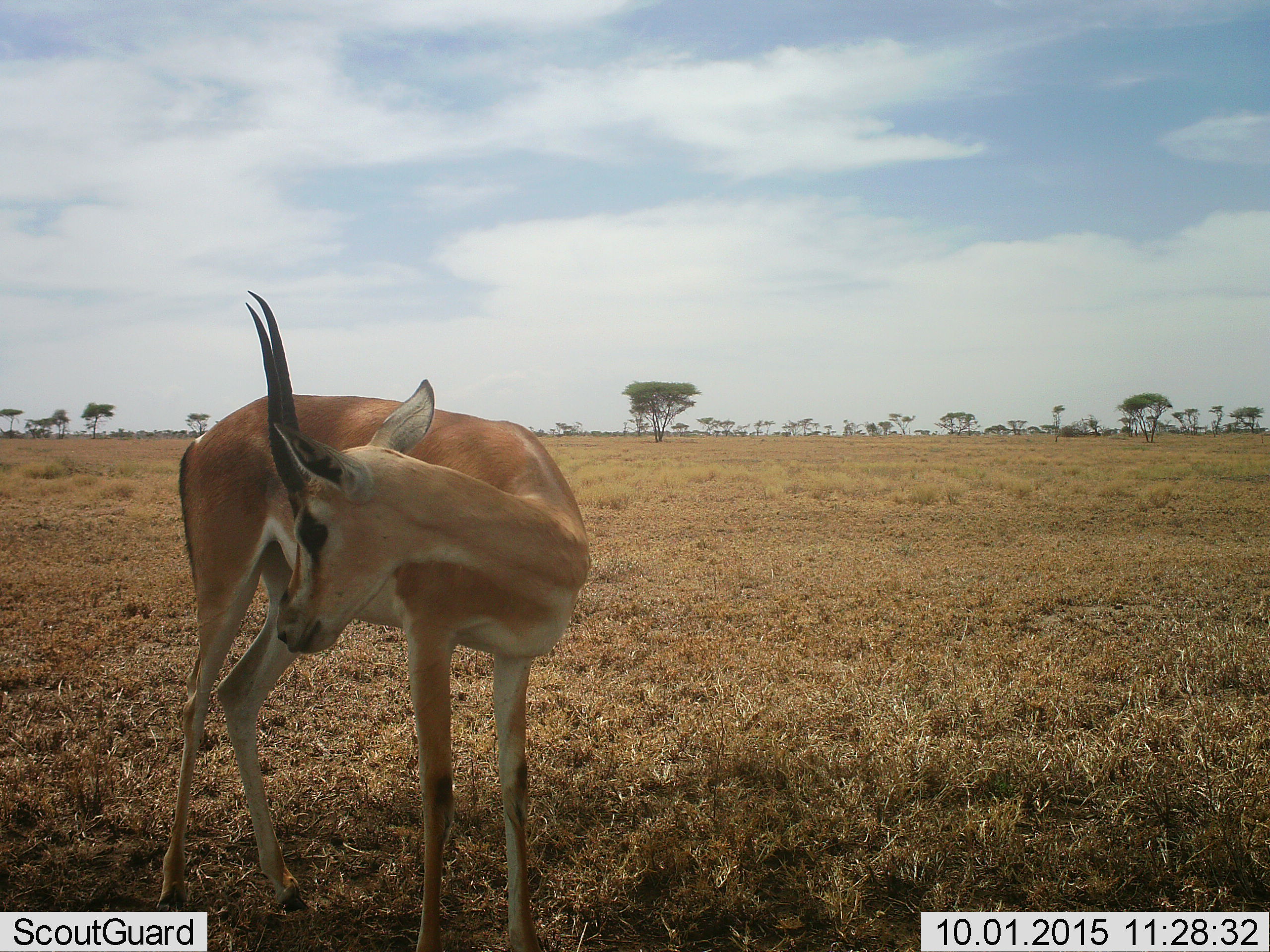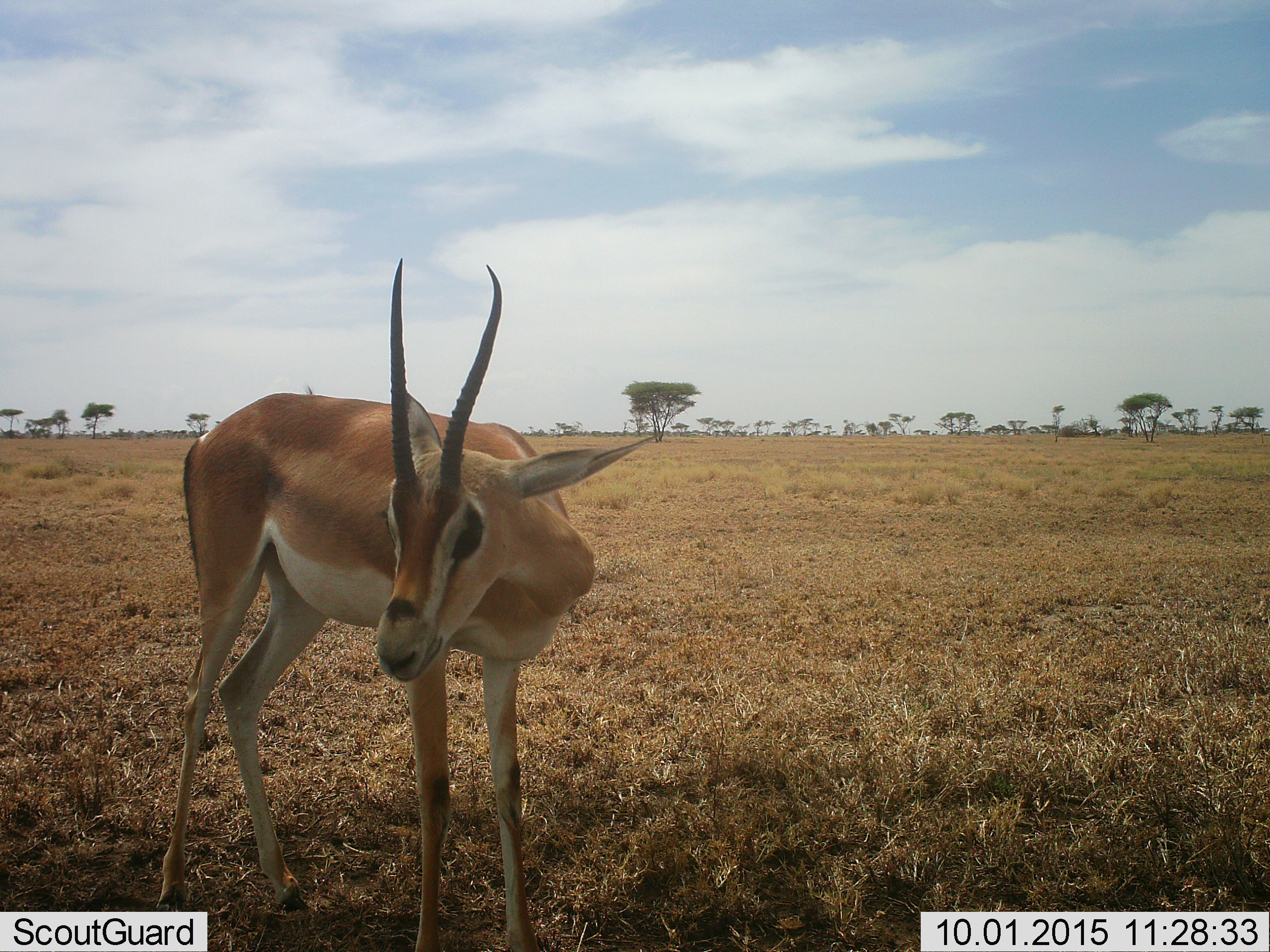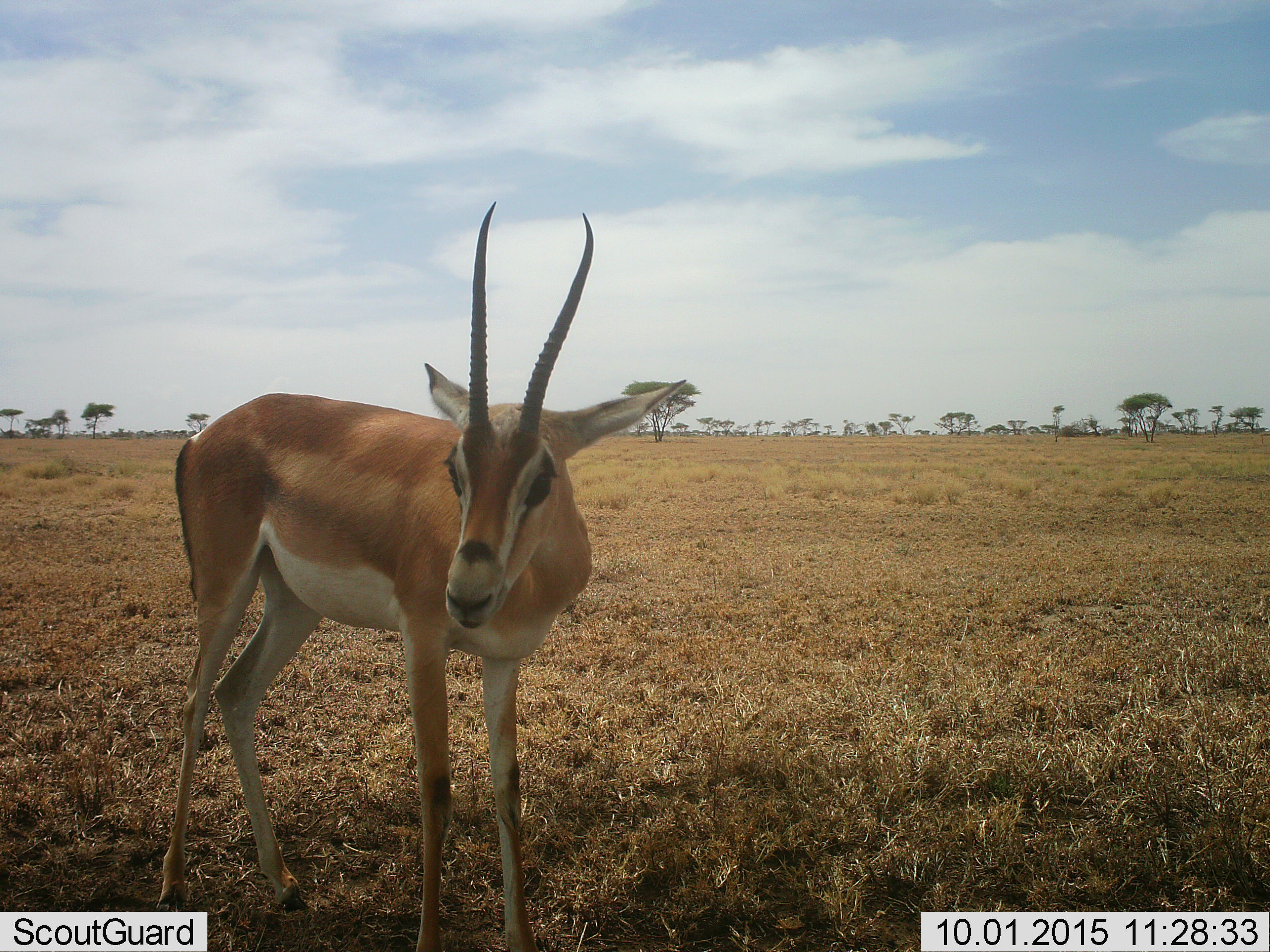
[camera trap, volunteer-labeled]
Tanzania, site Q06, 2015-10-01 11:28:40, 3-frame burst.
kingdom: Animalia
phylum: Chordata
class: Mammalia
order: Artiodactyla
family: Bovidae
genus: Nanger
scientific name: Nanger granti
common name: grant's gazelle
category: gazellegrants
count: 1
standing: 100%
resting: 0%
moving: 0%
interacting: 0%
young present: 0%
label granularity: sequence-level